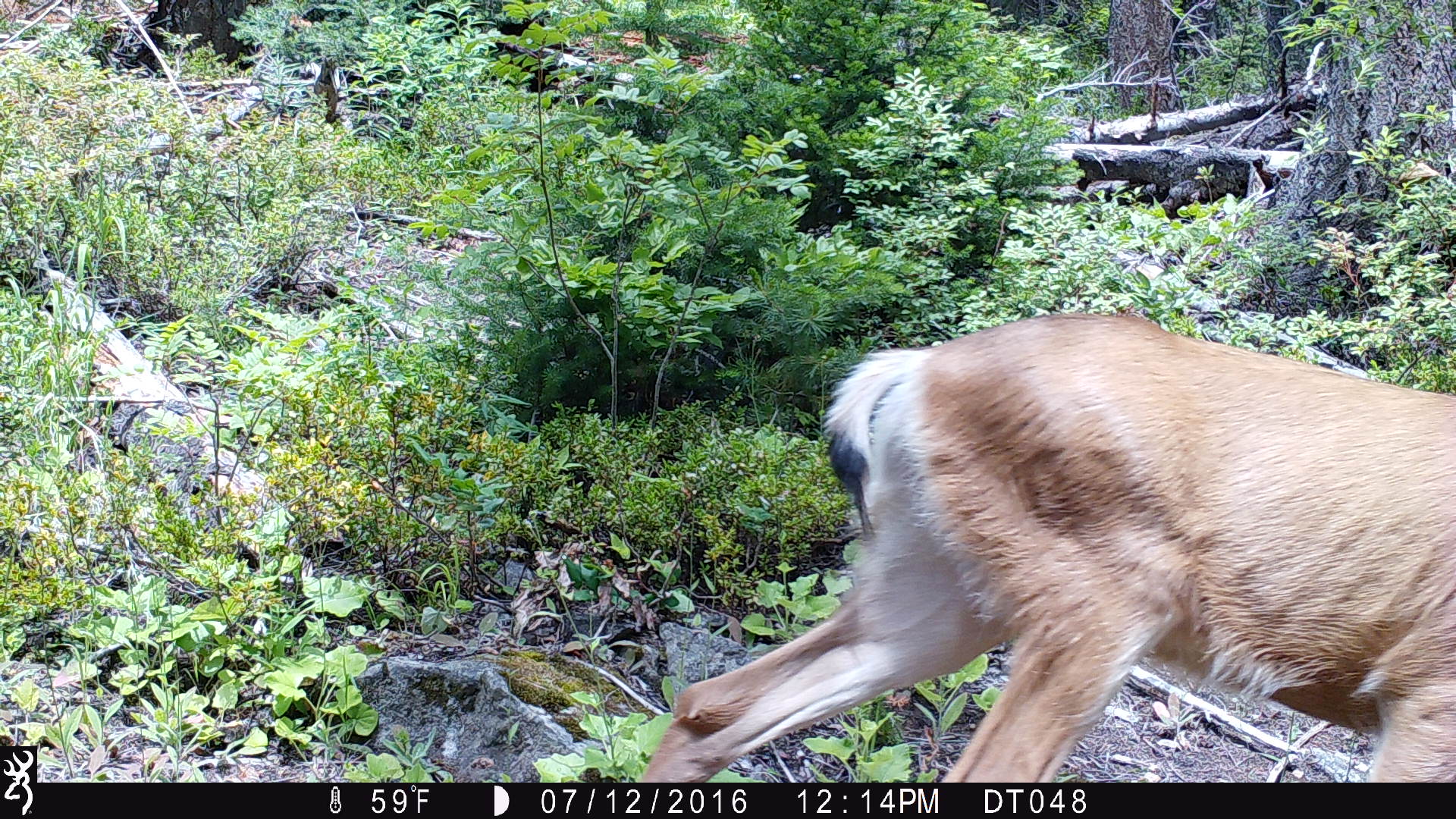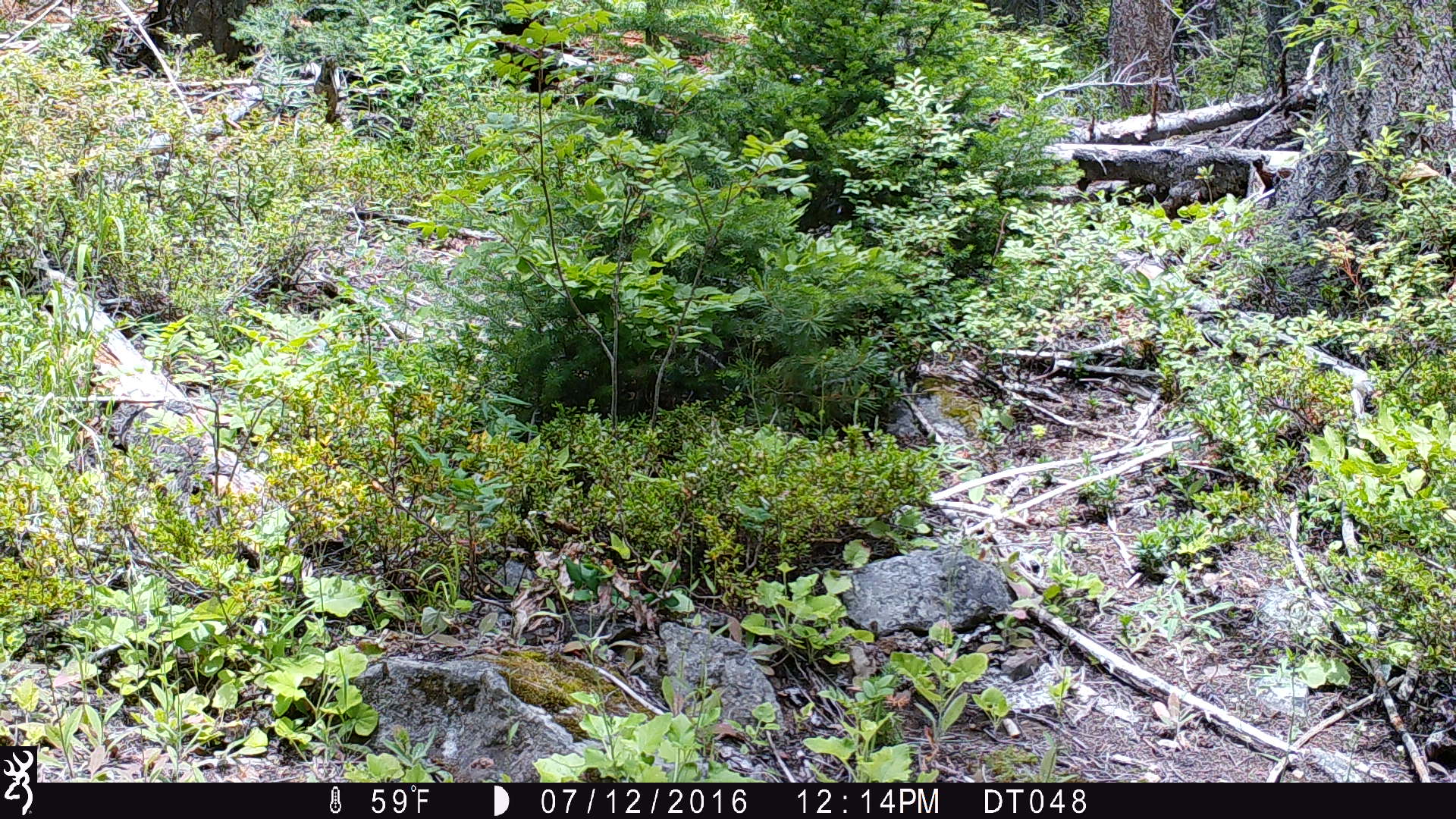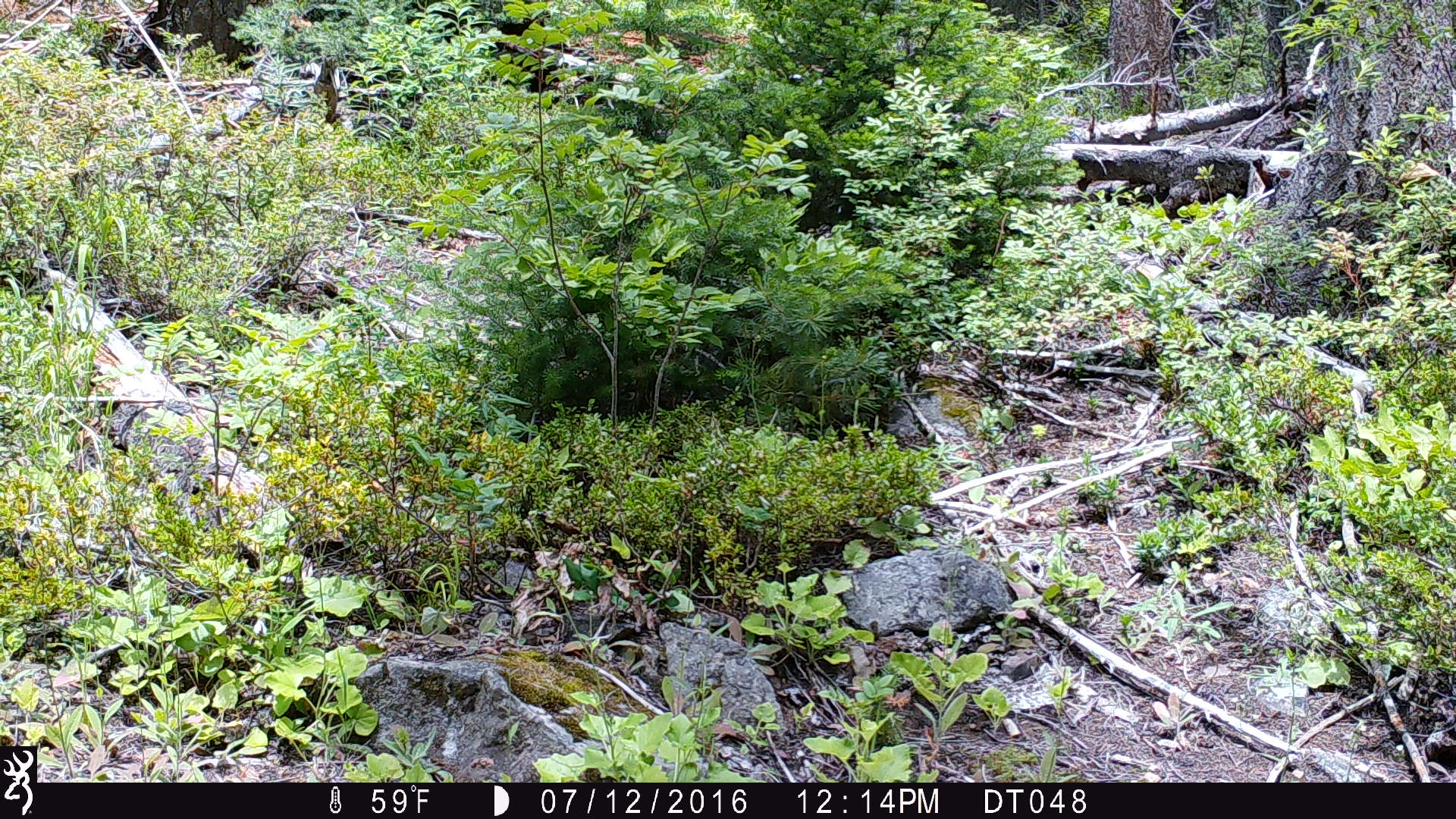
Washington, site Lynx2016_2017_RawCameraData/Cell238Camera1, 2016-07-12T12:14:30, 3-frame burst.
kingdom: Animalia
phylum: Chordata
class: Mammalia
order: Artiodactyla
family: Cervidae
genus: Odocoileus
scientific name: Odocoileus hemionus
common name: mule deer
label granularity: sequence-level